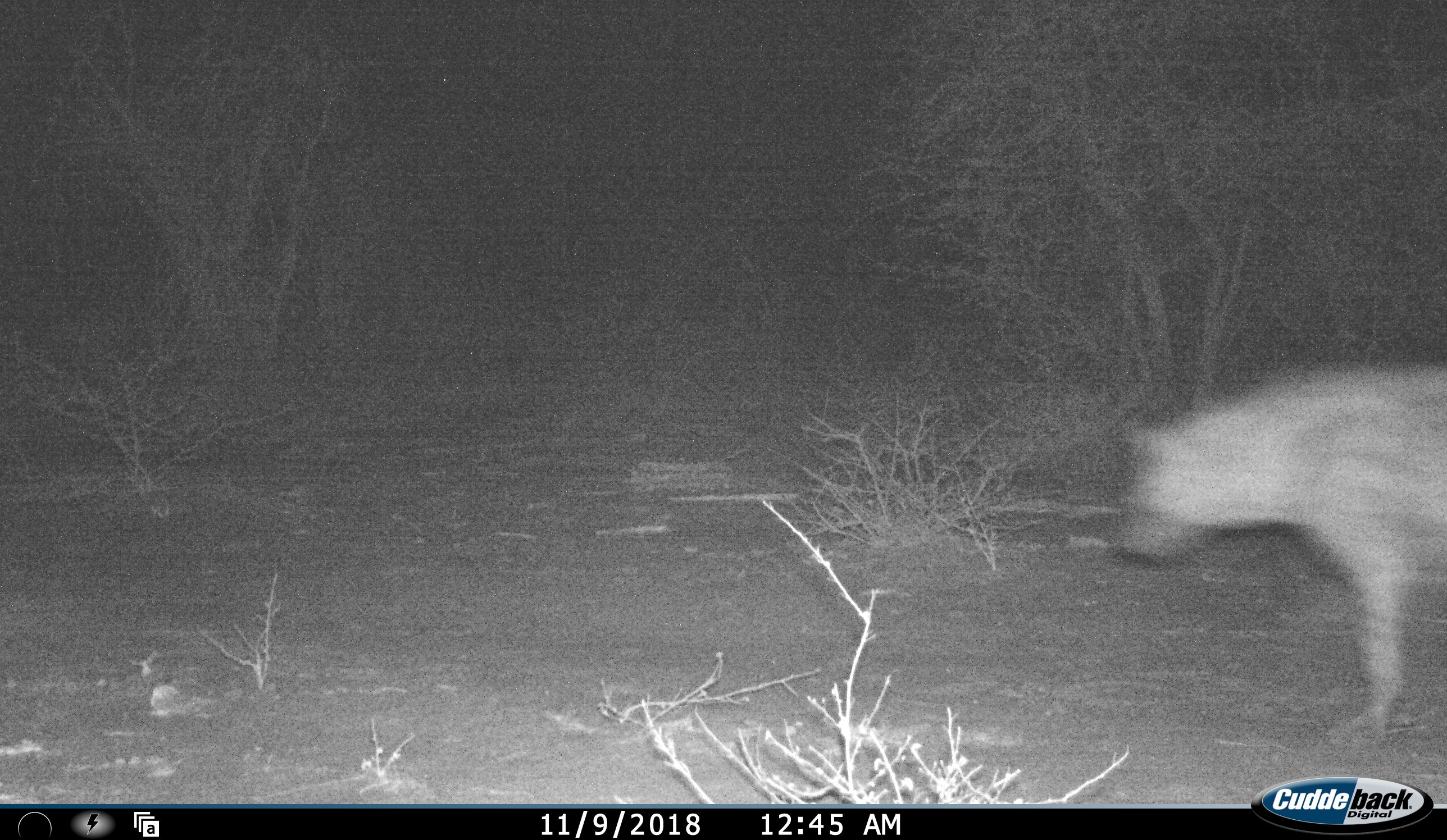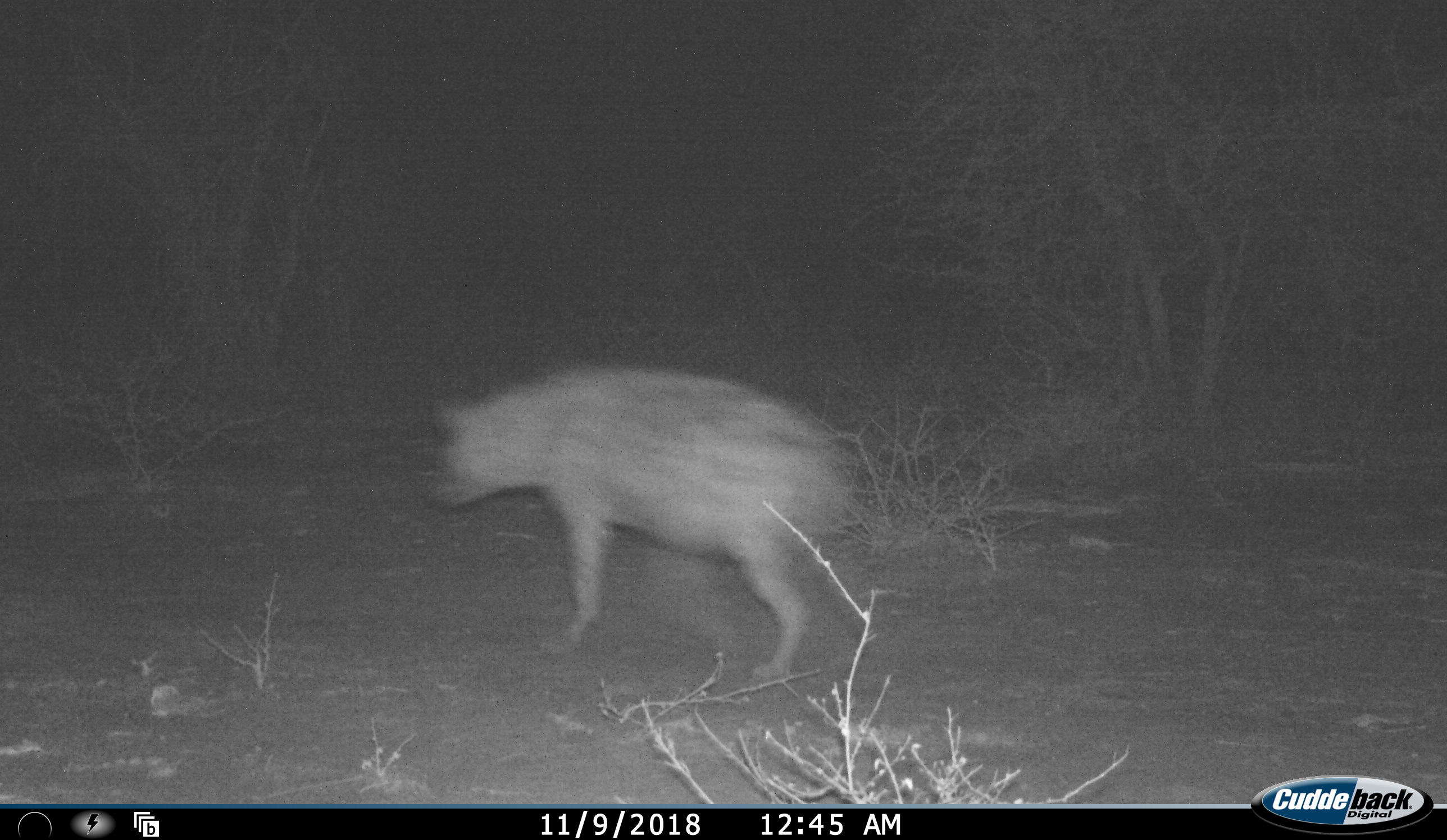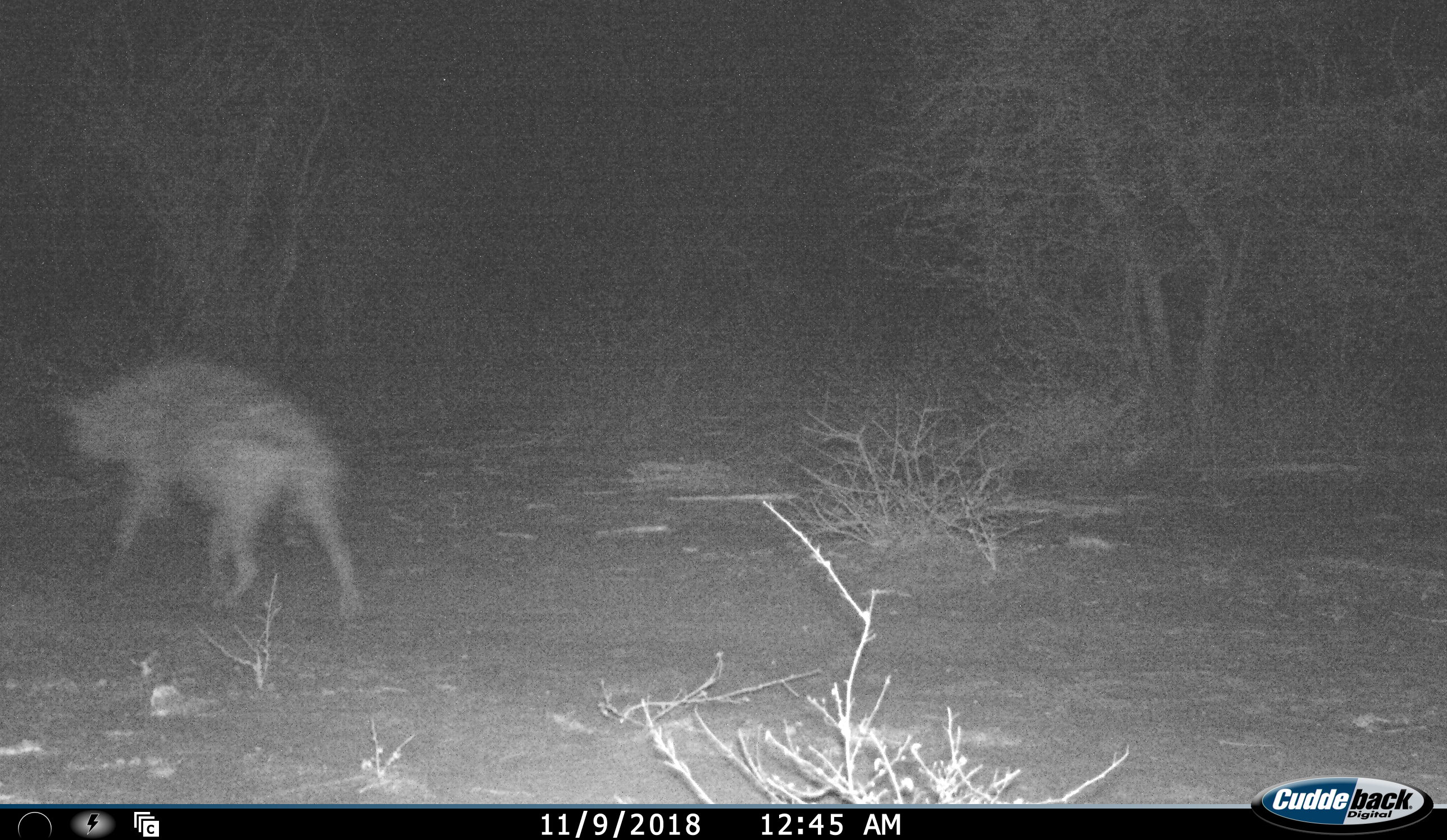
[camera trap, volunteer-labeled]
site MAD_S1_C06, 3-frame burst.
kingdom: Animalia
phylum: Chordata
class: Mammalia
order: Carnivora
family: Hyaenidae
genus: Crocuta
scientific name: Crocuta crocuta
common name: spotted hyena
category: hyenaspotted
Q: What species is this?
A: Hyenaspotted (spotted hyena) (Crocuta crocuta).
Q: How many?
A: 1.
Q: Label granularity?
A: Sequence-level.